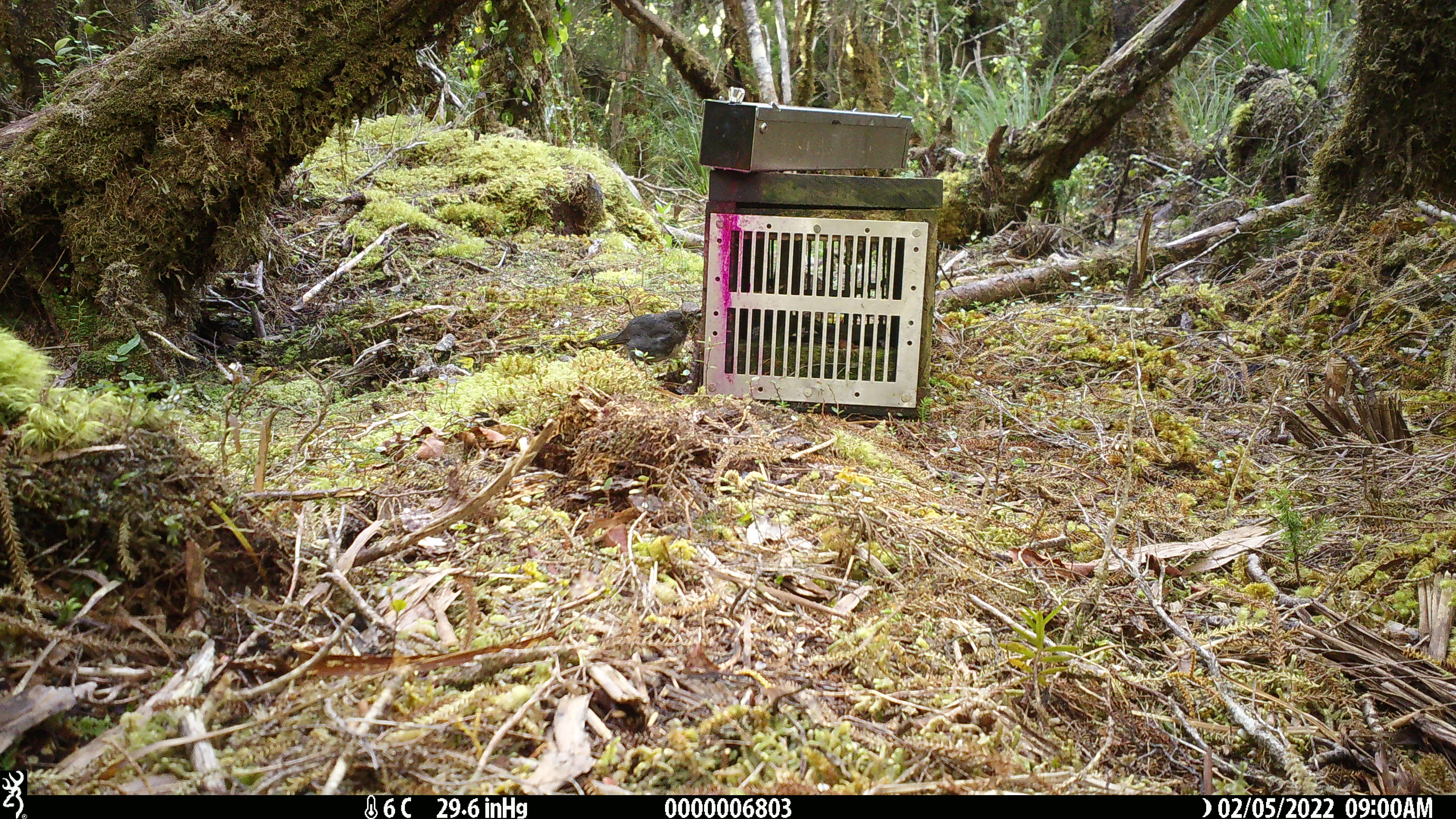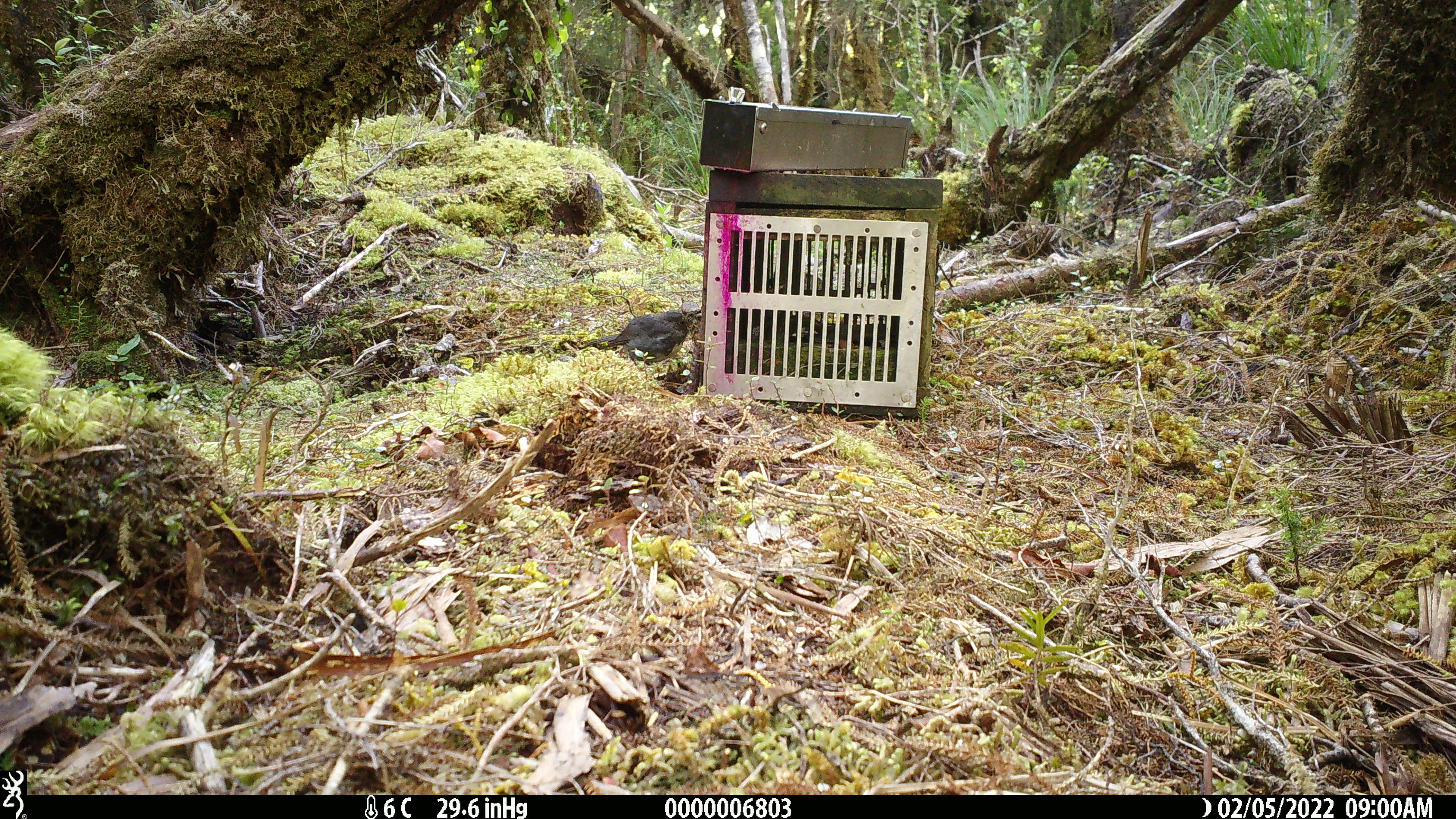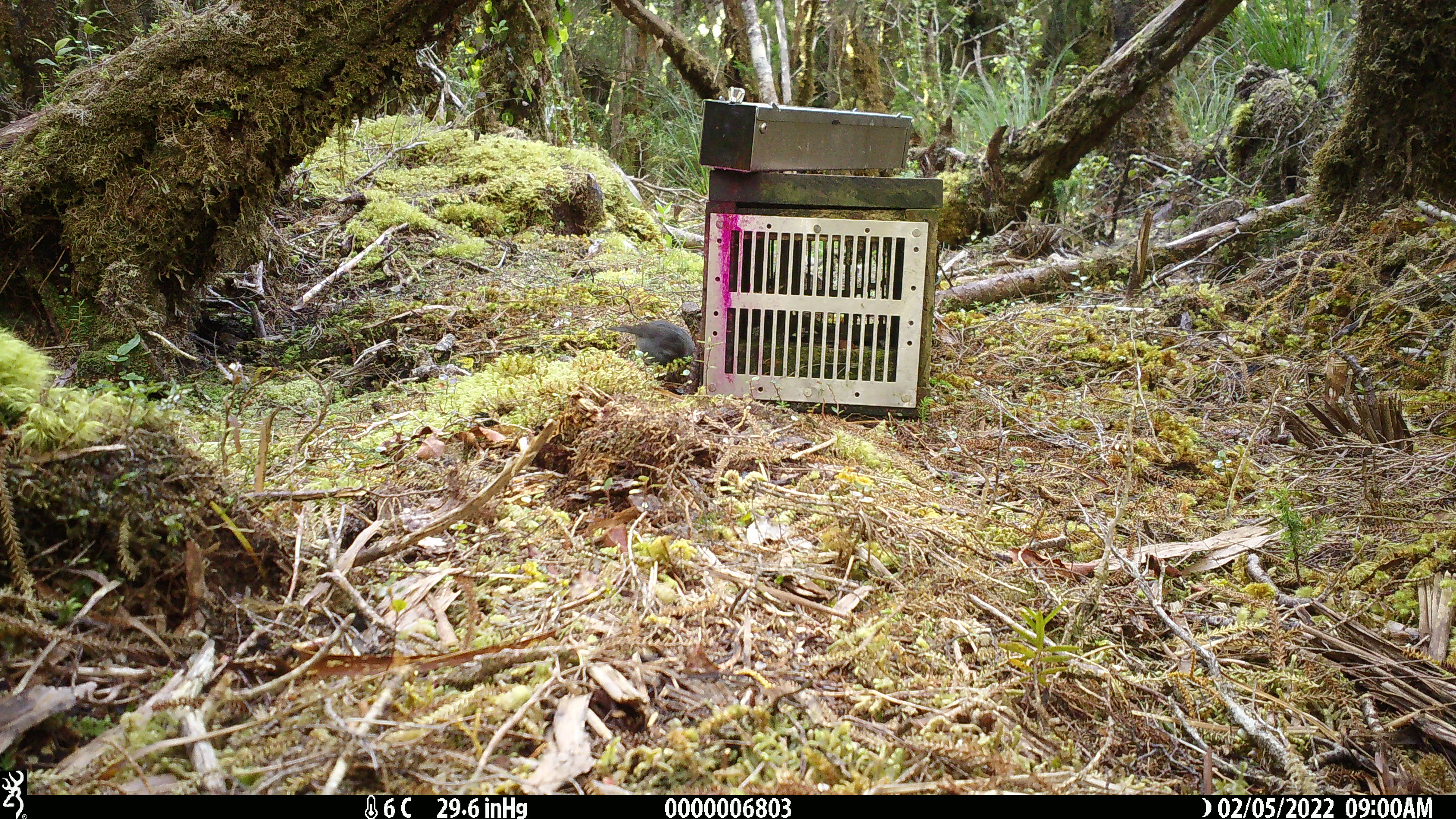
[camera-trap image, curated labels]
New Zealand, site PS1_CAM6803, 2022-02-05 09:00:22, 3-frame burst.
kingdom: Animalia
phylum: Chordata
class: Aves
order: Passeriformes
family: Petroicidae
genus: Petroica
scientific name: Petroica australis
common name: new zealand robin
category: robin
Robin (new zealand robin) (Petroica australis).